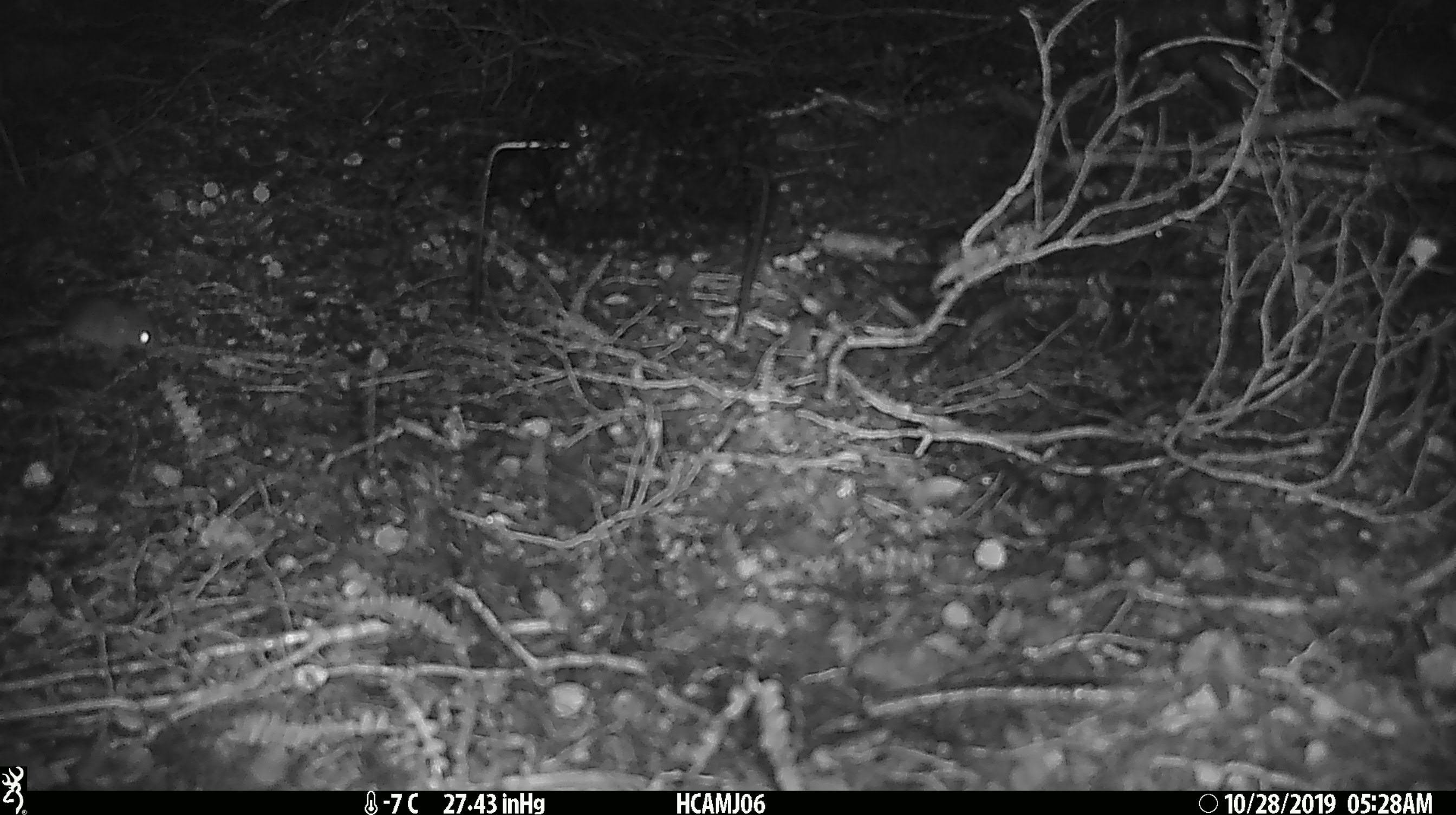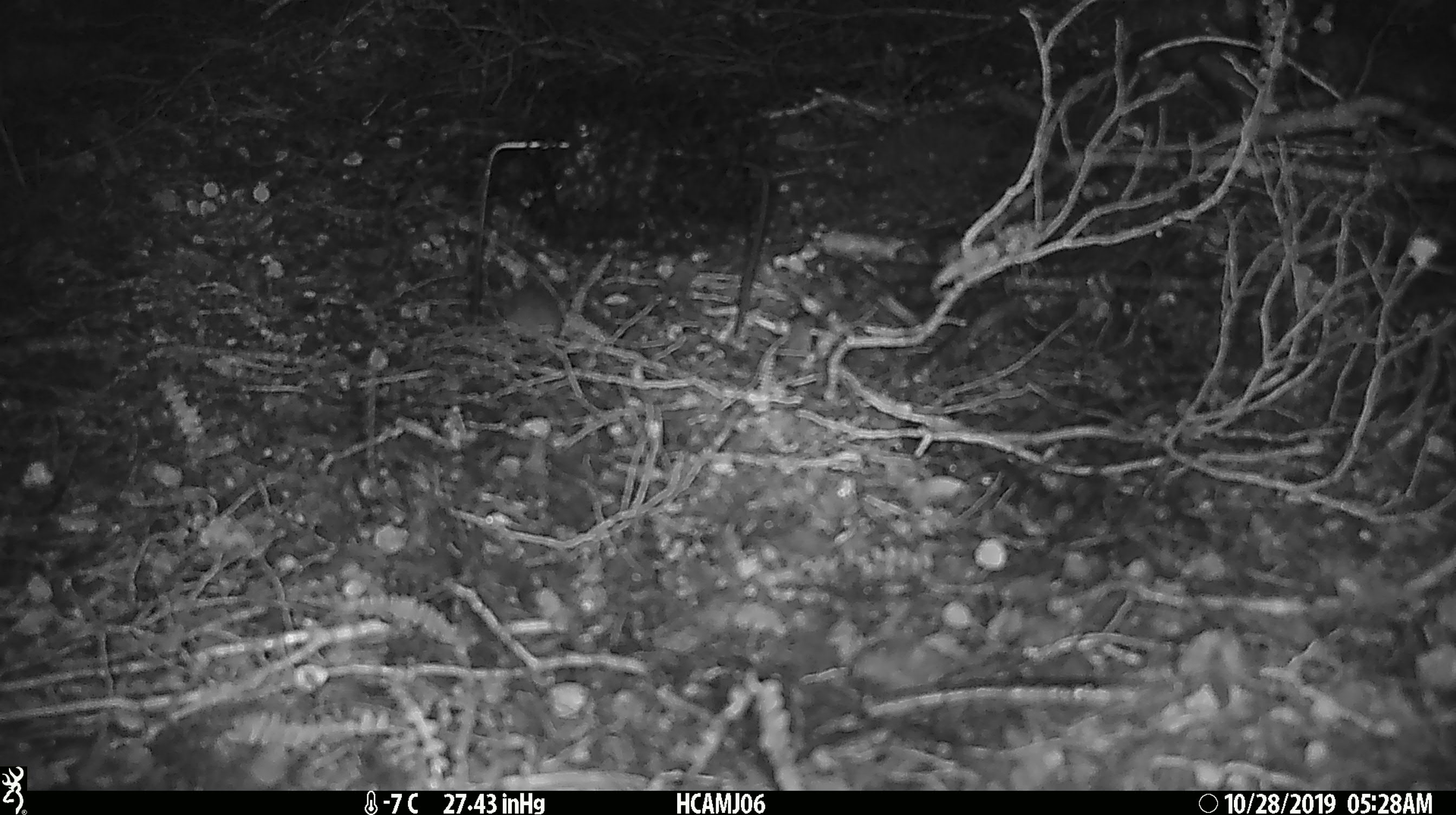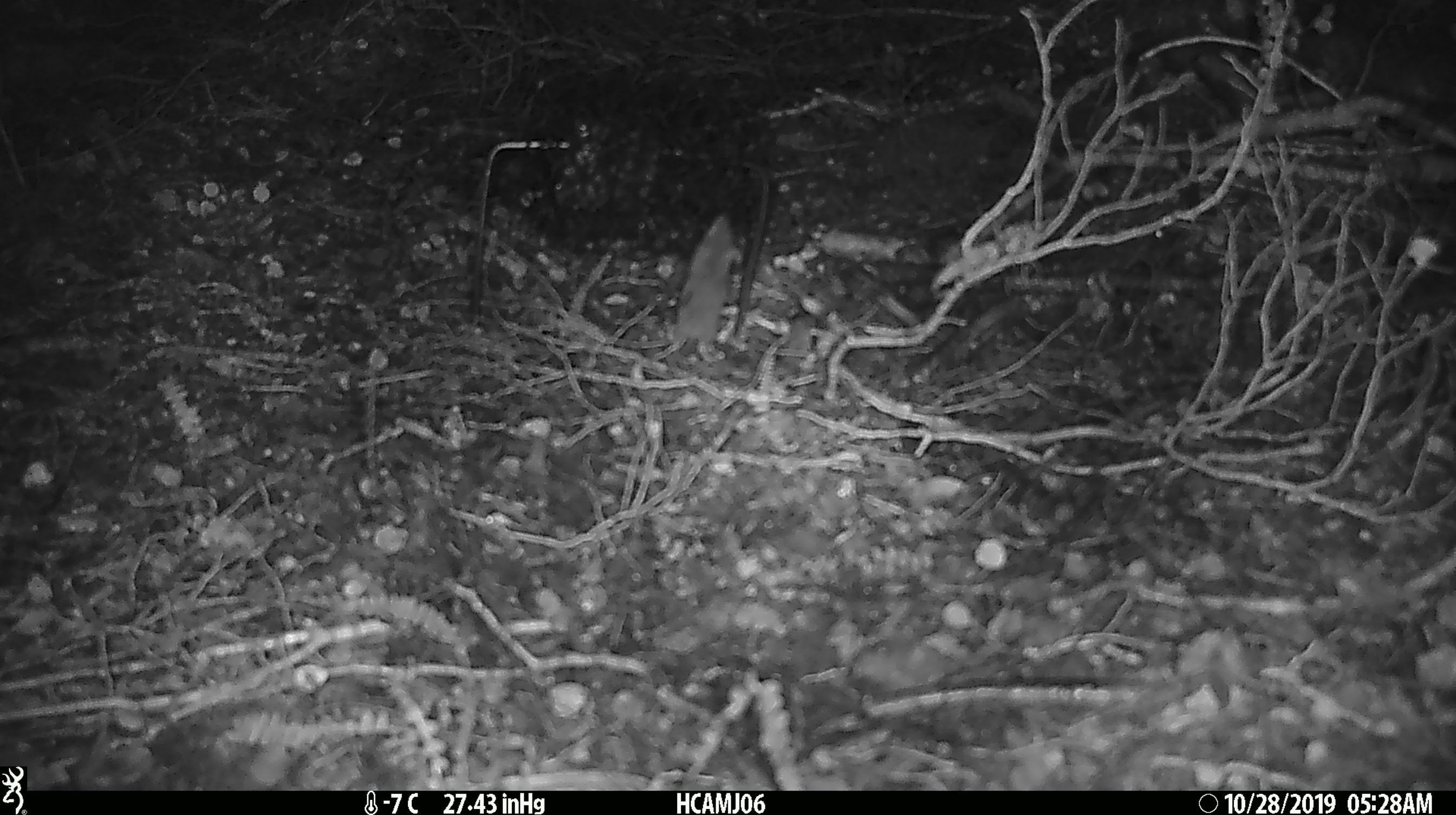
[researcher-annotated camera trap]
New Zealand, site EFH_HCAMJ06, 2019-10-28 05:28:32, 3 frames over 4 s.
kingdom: Animalia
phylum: Chordata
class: Mammalia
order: Rodentia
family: Muridae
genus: Mus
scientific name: Mus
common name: mouse